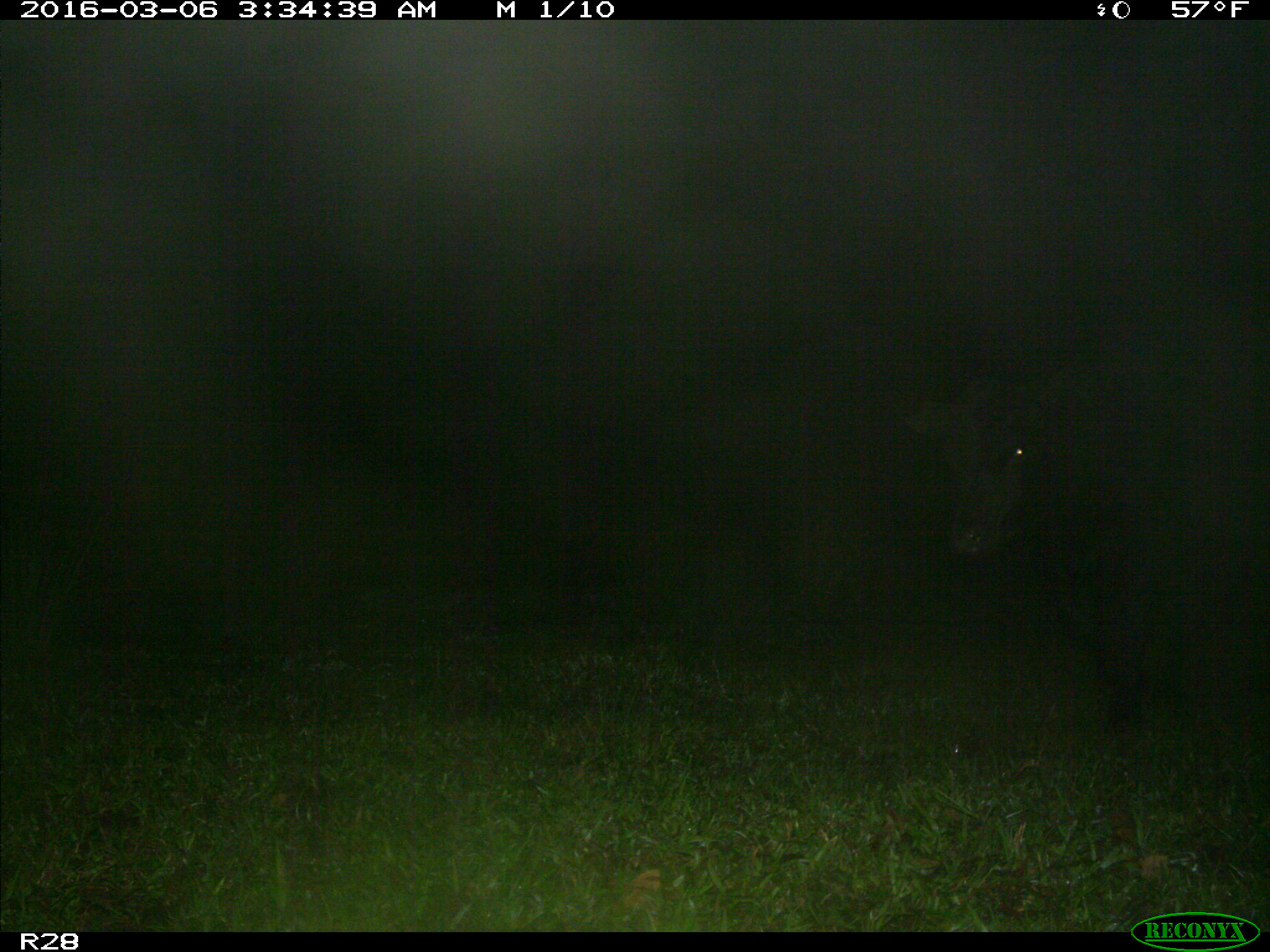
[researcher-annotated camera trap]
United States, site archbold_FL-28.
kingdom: Animalia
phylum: Chordata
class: Mammalia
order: Artiodactyla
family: Bovidae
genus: Bos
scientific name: Bos taurus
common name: domestic cow